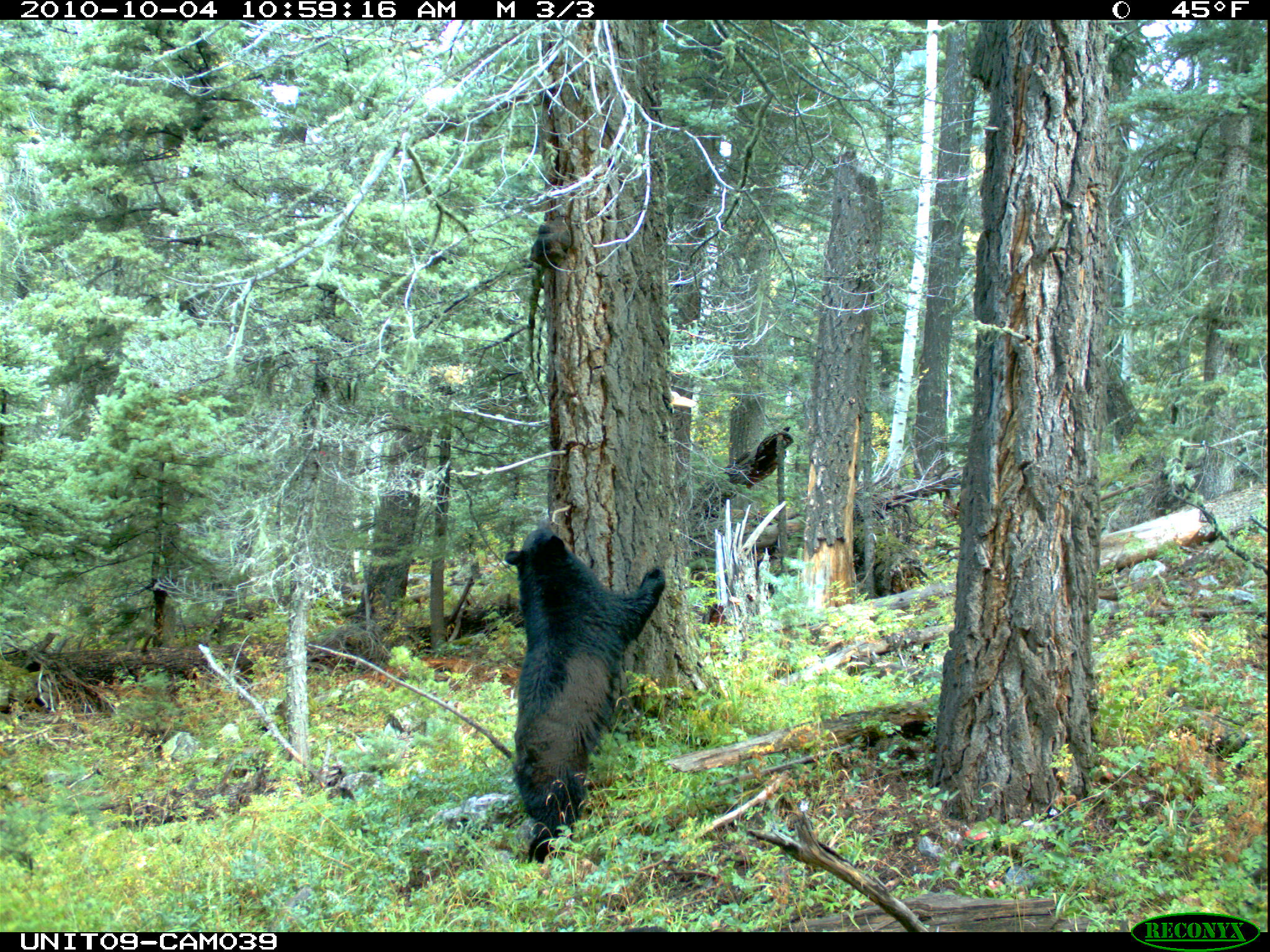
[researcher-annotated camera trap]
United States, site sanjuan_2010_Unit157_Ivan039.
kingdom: Animalia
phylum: Chordata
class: Mammalia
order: Carnivora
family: Ursidae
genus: Ursus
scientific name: Ursus americanus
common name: american black bear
Ursus americanus (american black bear).